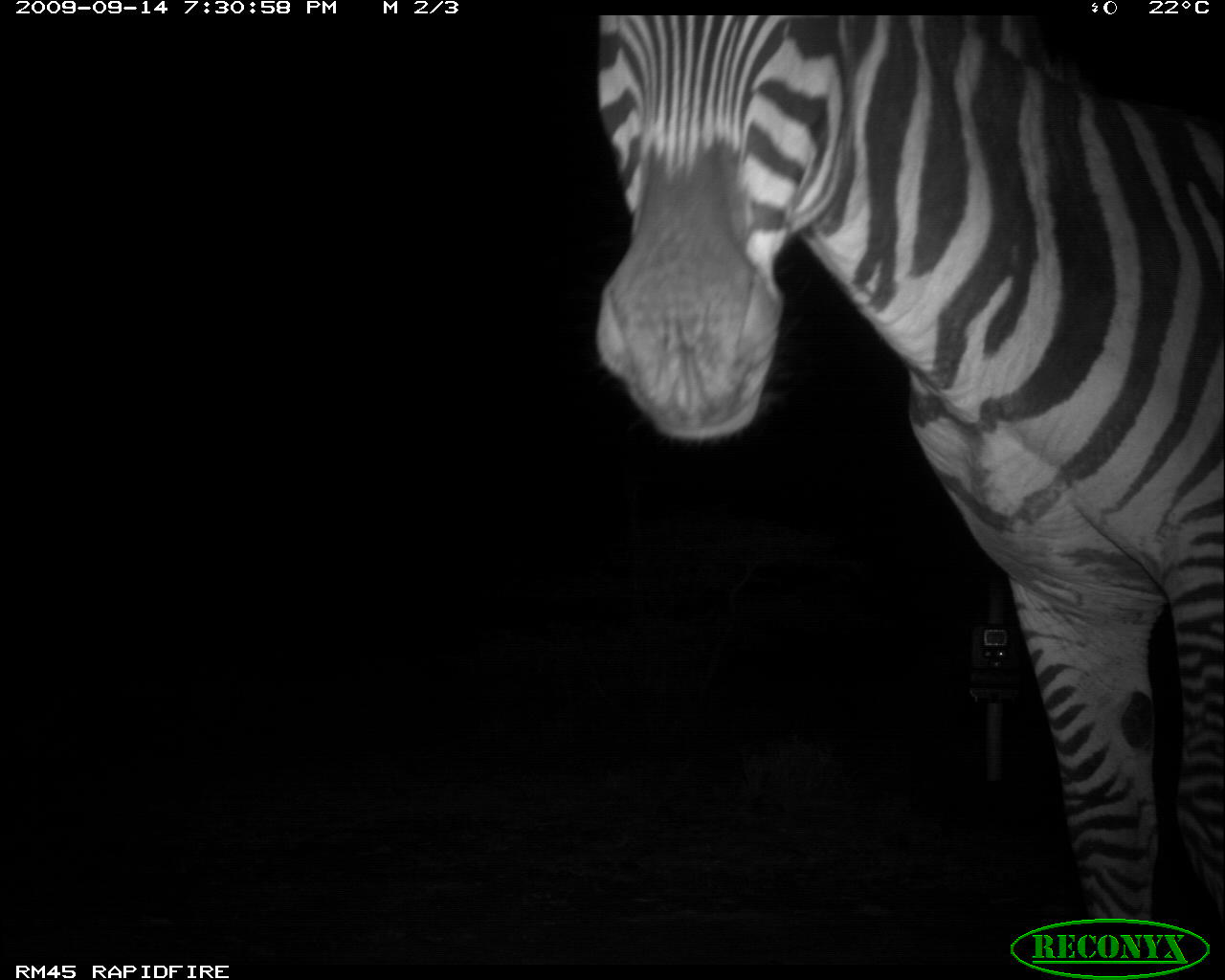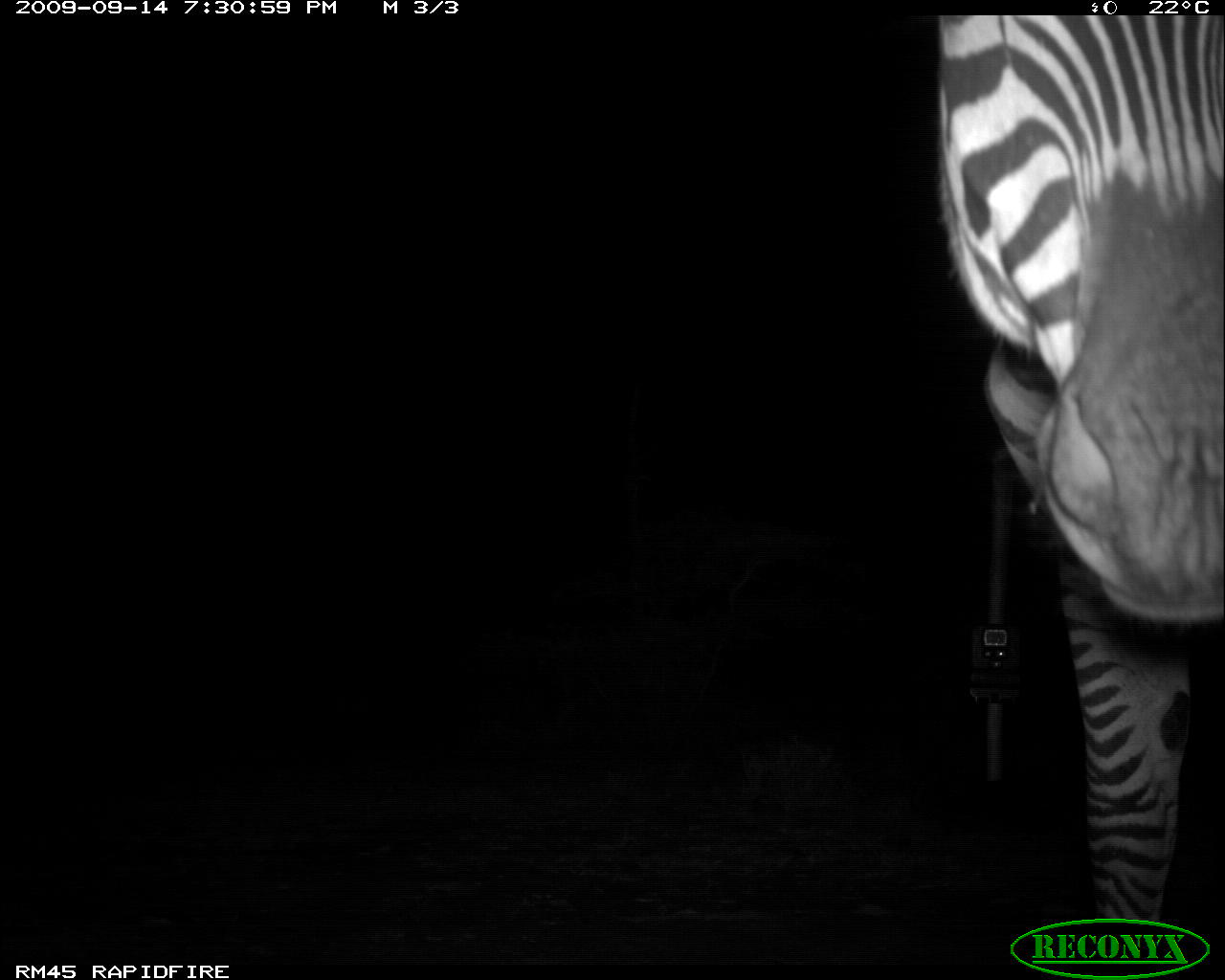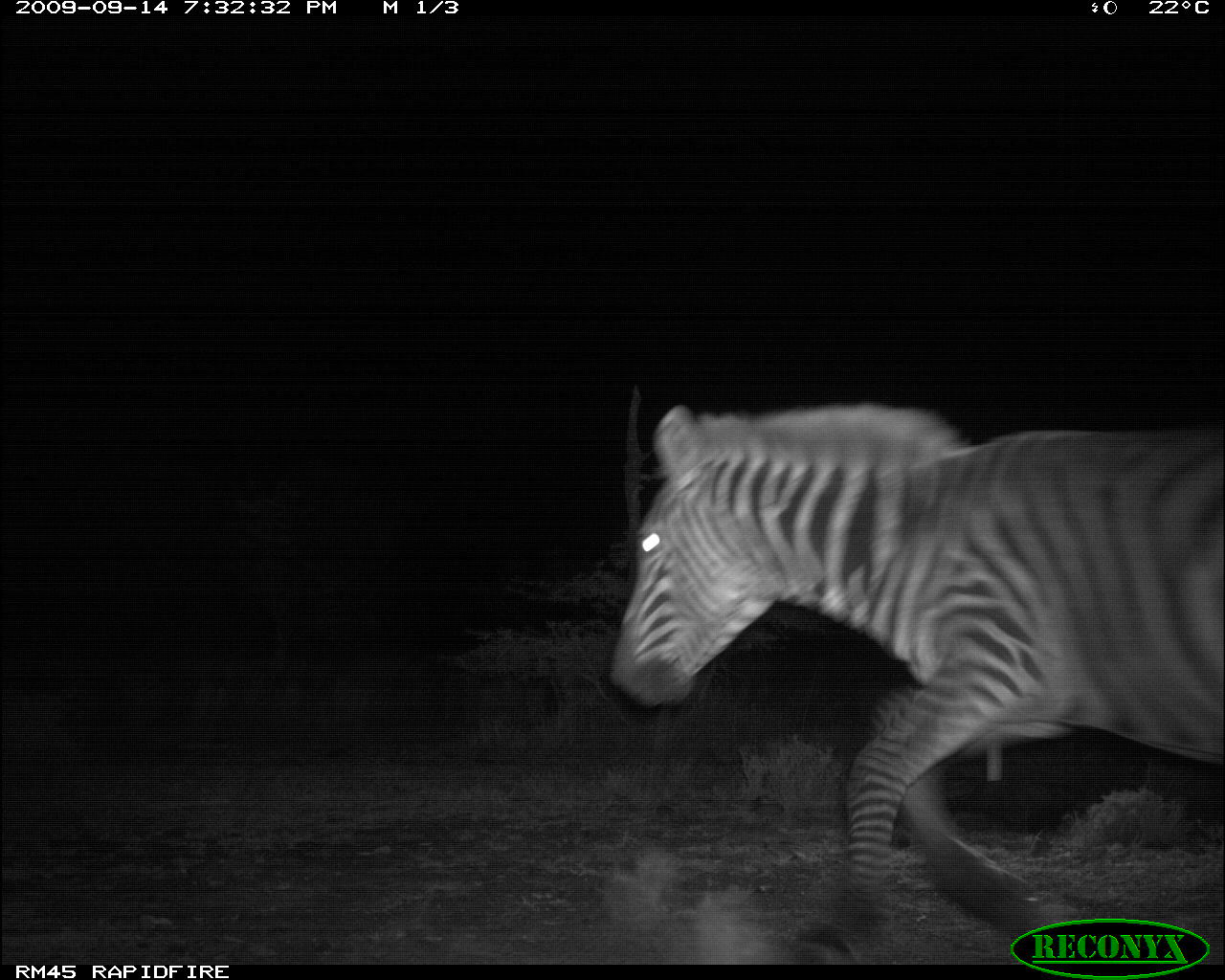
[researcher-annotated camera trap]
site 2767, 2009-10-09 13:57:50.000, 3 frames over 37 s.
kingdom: Animalia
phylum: Chordata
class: Mammalia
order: Artiodactyla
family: Bovidae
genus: Bos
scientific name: Bos taurus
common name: domestic cattle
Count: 3.